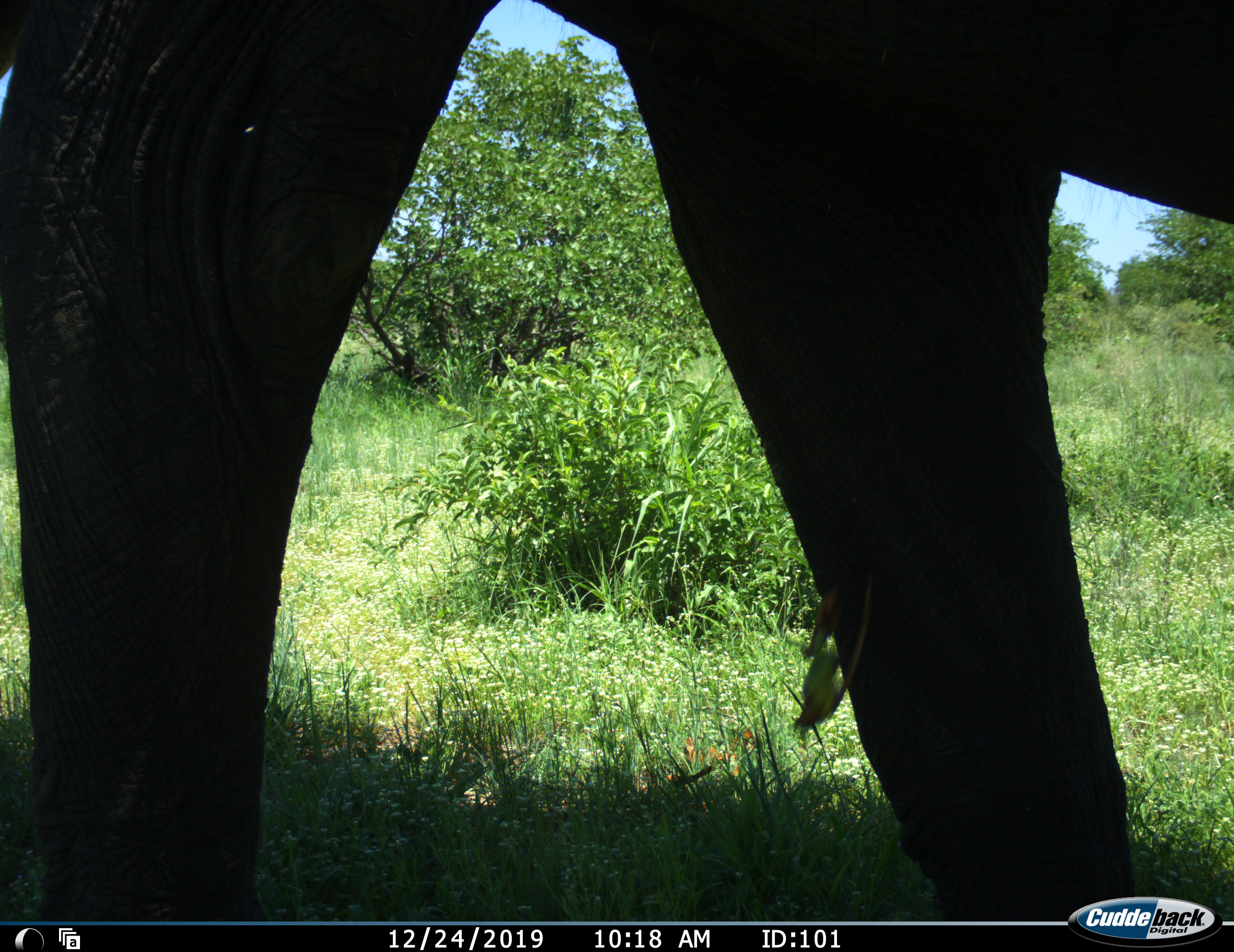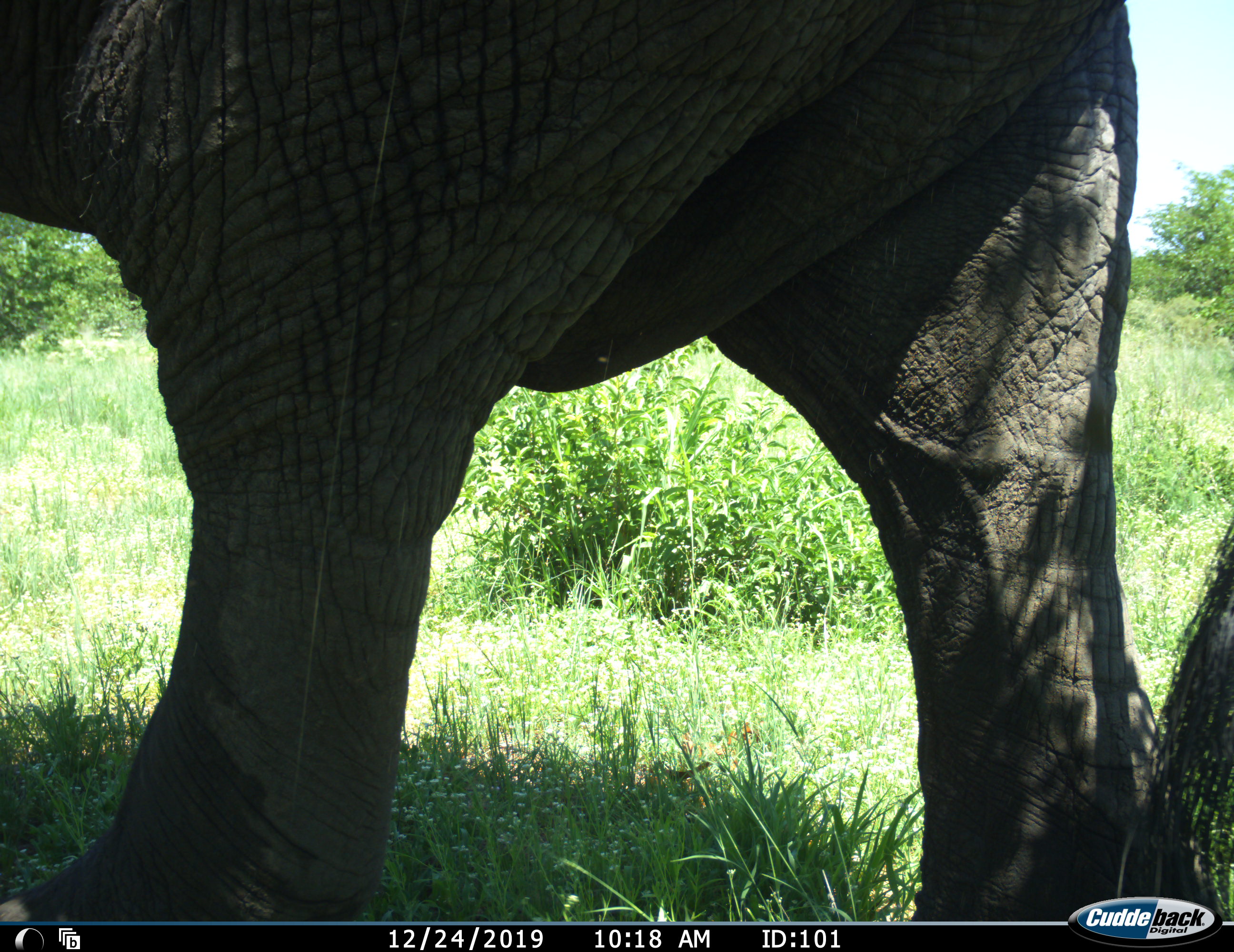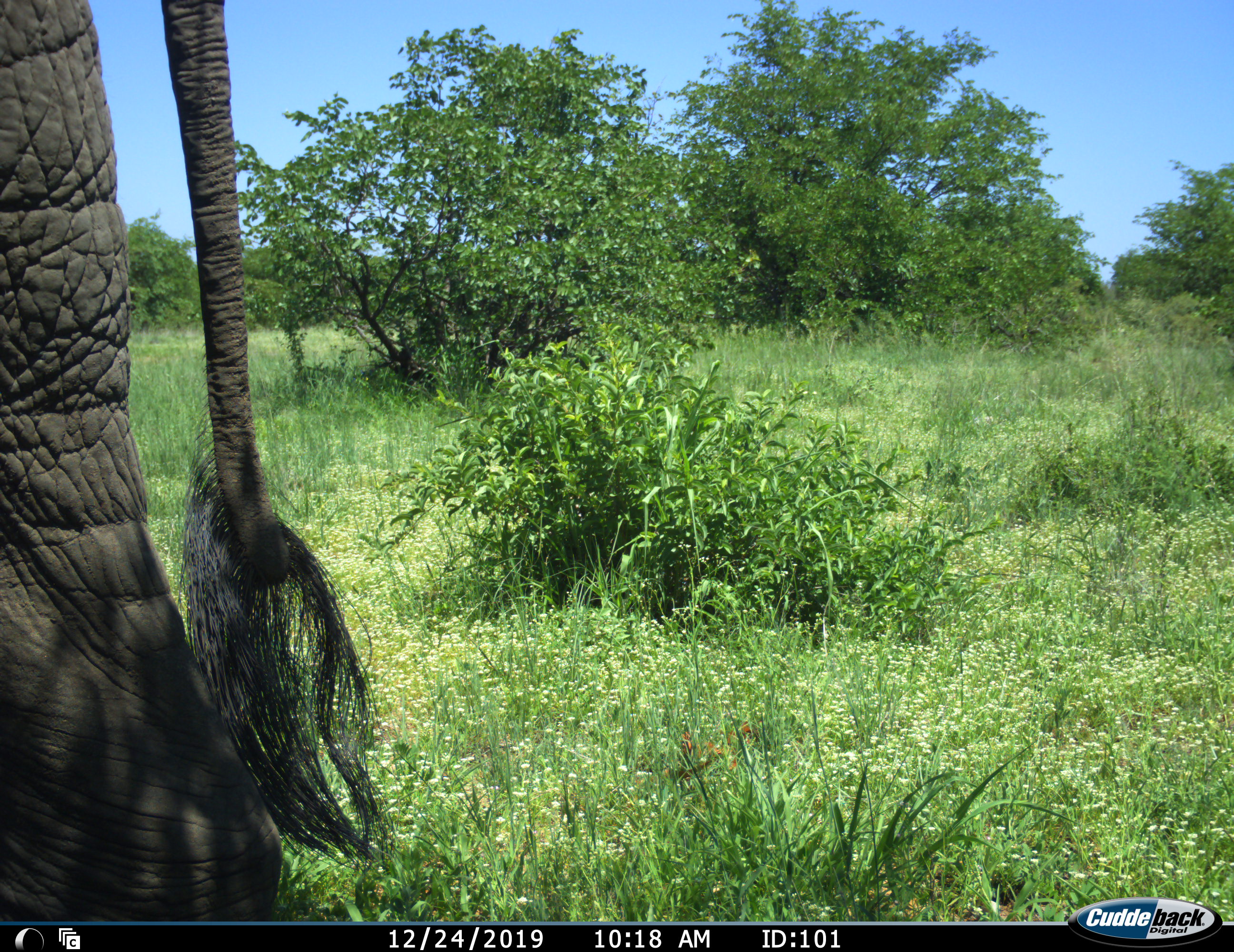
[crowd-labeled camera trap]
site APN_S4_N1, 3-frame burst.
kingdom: Animalia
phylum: Chordata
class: Mammalia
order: Proboscidea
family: Elephantidae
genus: Loxodonta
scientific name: Loxodonta africana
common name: african bush elephant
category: elephant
Elephant (african bush elephant) (Loxodonta africana), count 1. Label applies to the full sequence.